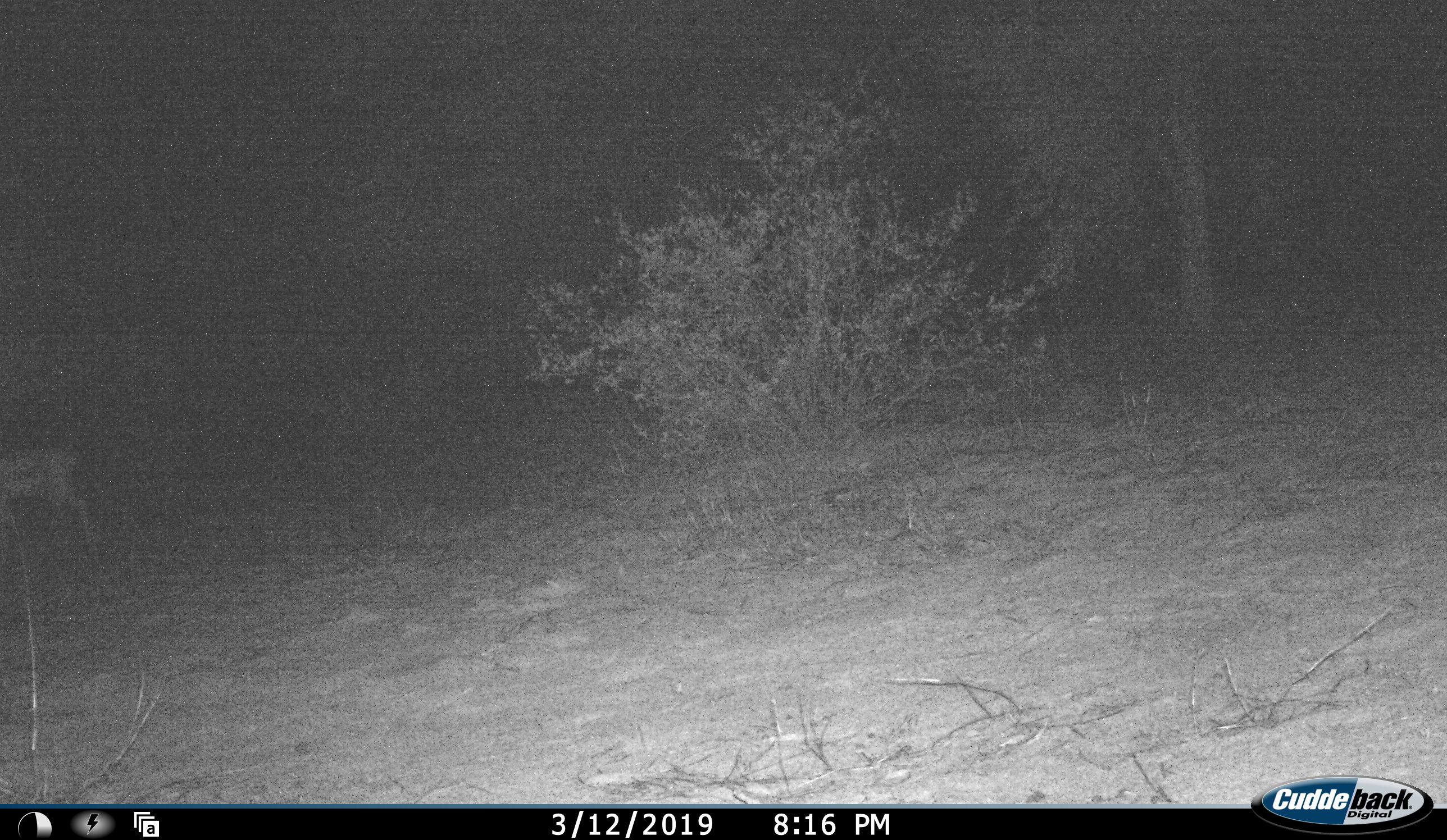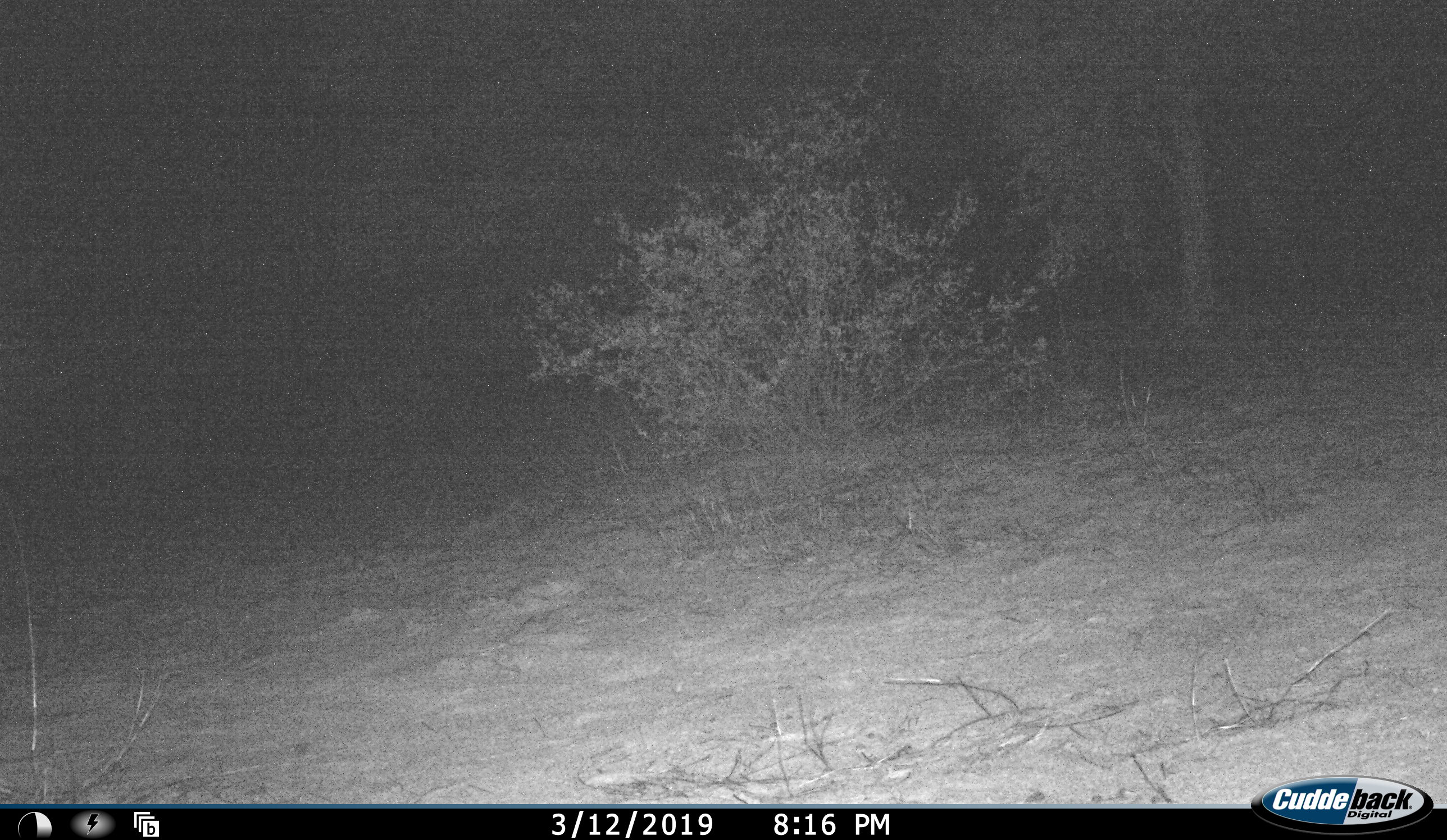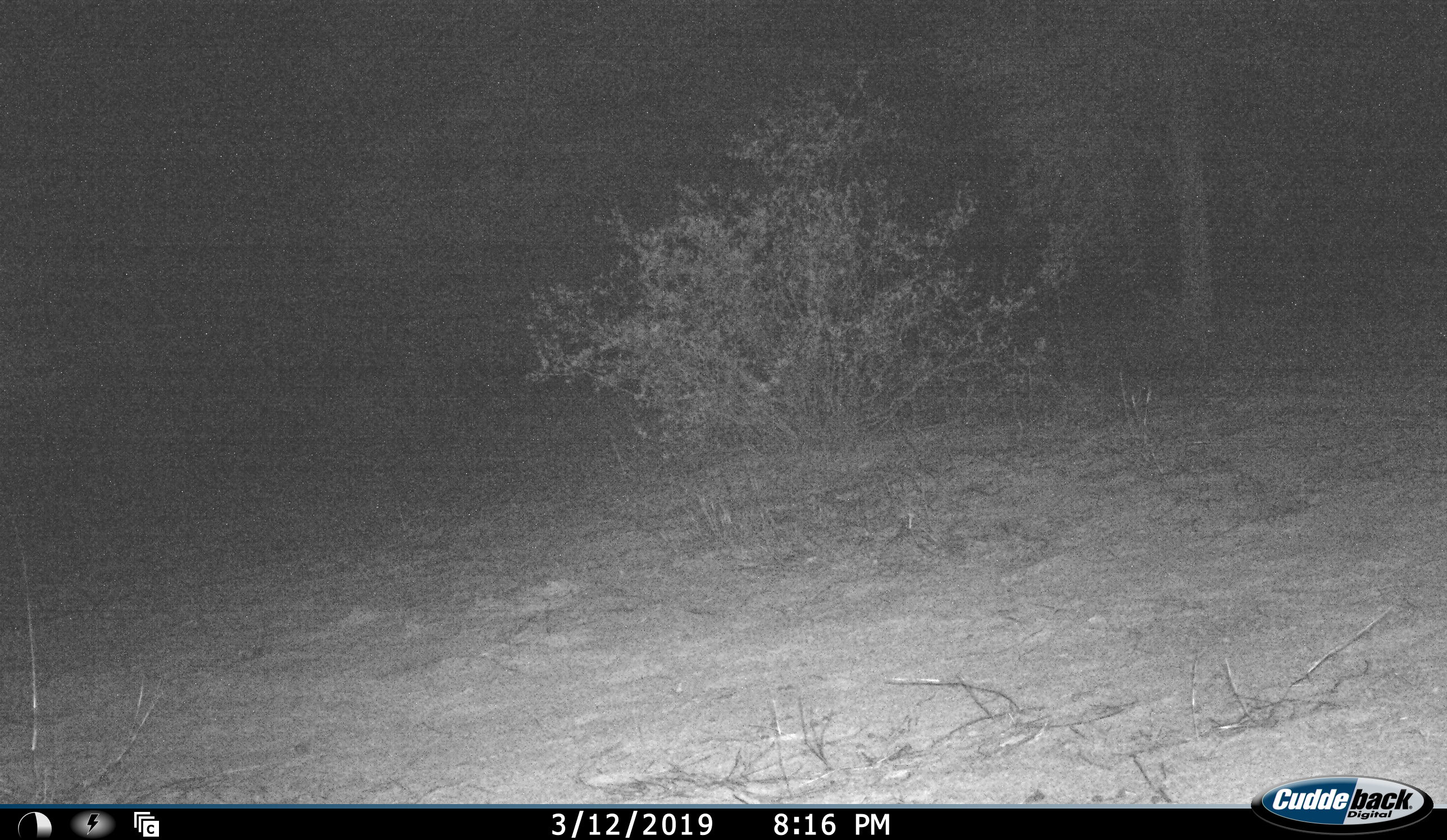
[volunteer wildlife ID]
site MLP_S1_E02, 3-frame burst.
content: unidentified animal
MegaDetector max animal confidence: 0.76